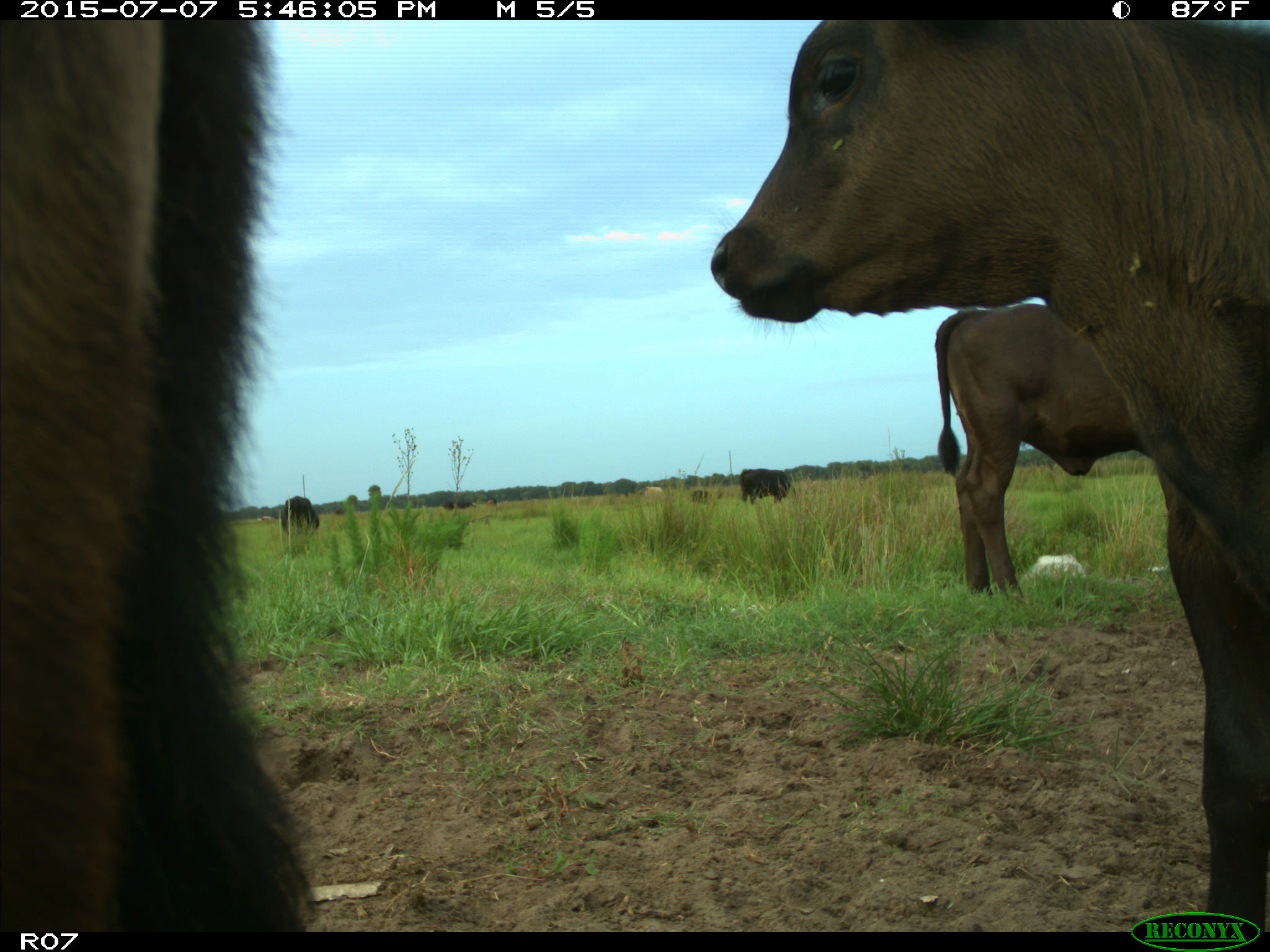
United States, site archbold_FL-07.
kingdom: Animalia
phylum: Chordata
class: Mammalia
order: Artiodactyla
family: Bovidae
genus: Bos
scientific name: Bos taurus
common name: domestic cow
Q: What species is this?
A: Bos taurus (domestic cow).